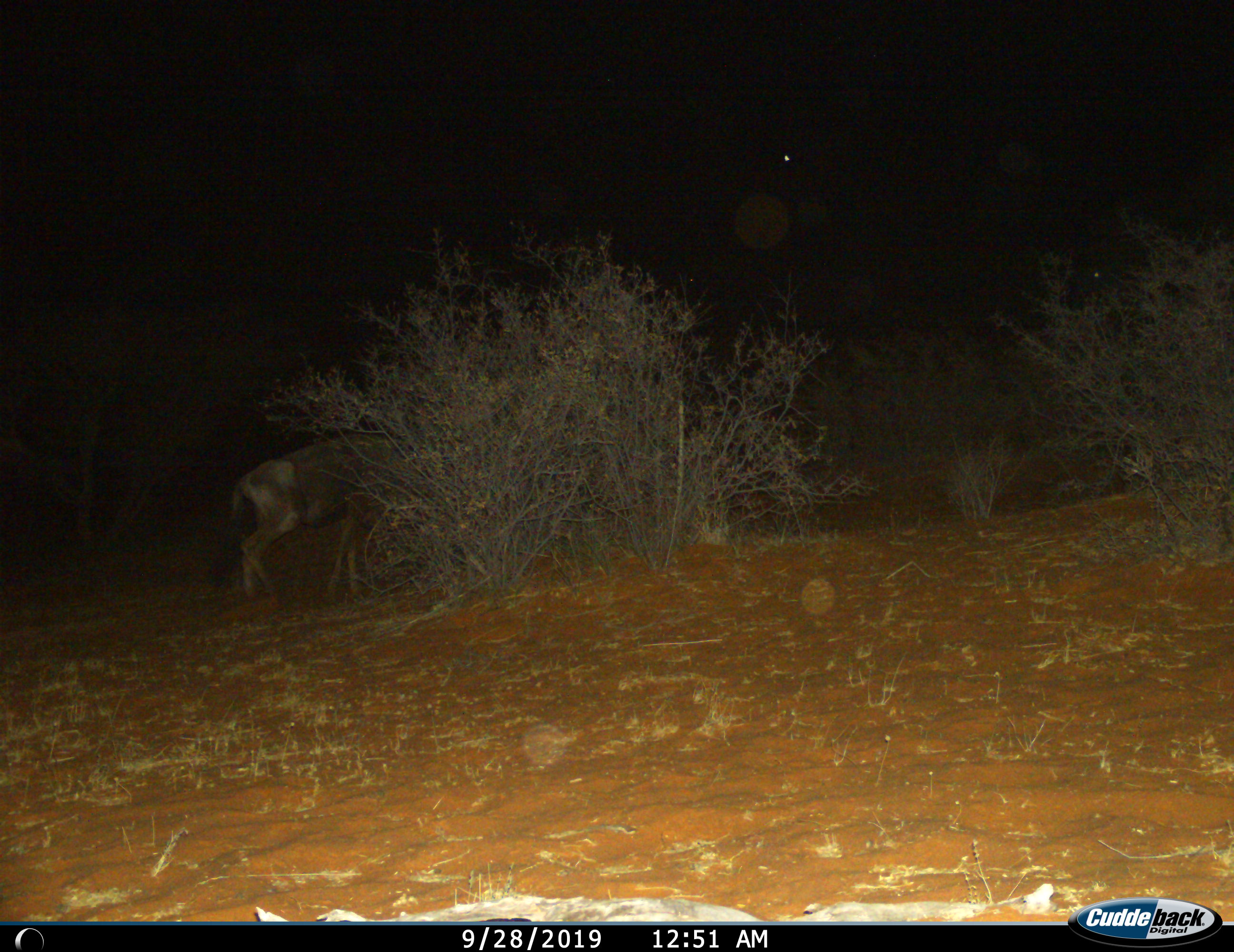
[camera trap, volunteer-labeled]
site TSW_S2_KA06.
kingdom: Animalia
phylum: Chordata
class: Mammalia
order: Artiodactyla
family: Bovidae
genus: Connochaetes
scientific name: Connochaetes taurinus taurinus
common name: blue wildebeest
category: wildebeestblue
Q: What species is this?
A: Wildebeestblue (blue wildebeest) (Connochaetes taurinus taurinus).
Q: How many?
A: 1.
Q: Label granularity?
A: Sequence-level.